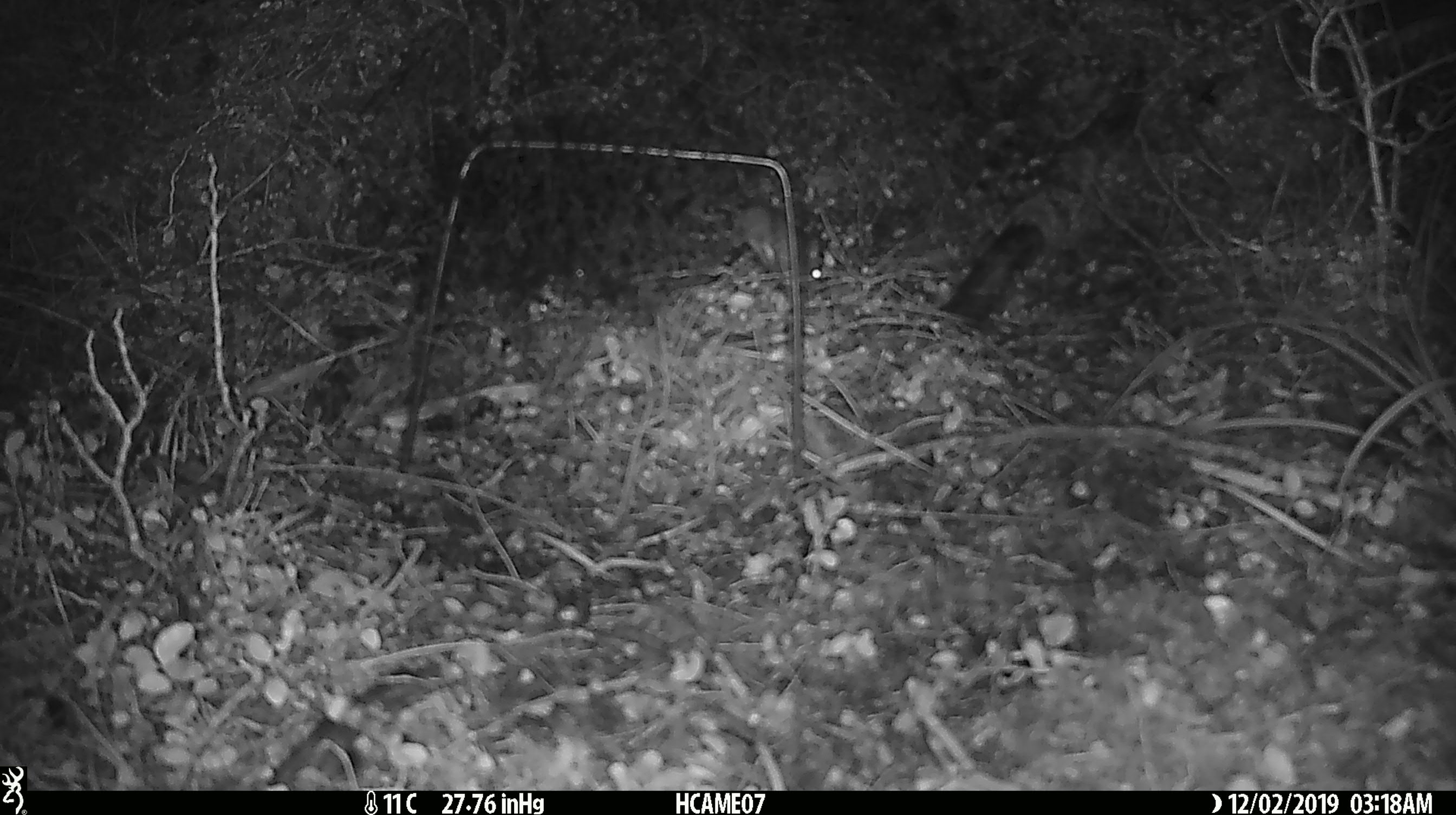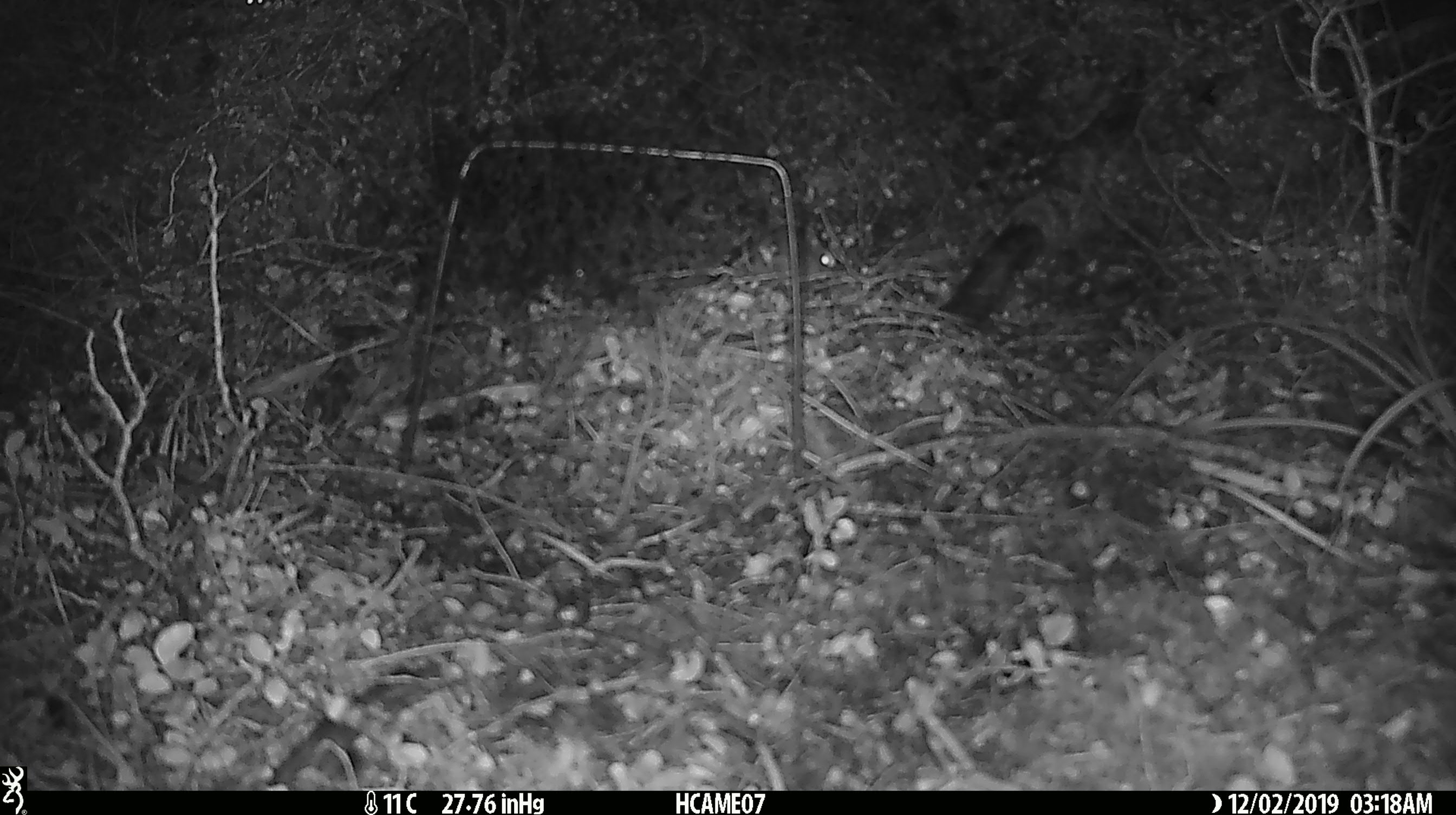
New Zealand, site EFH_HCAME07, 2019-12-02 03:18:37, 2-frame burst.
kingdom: Animalia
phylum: Chordata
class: Mammalia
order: Rodentia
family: Muridae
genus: Mus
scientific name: Mus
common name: mouse